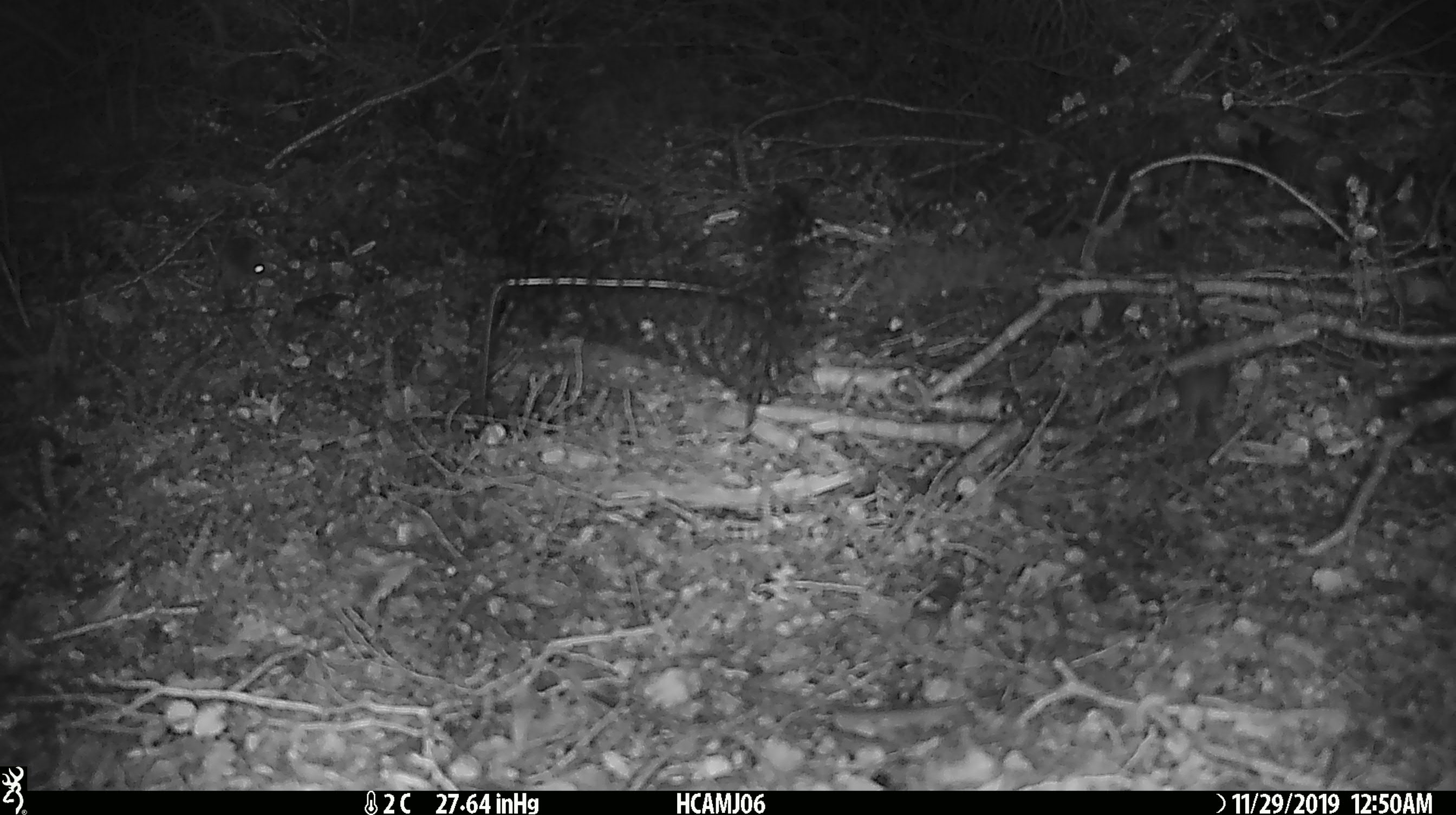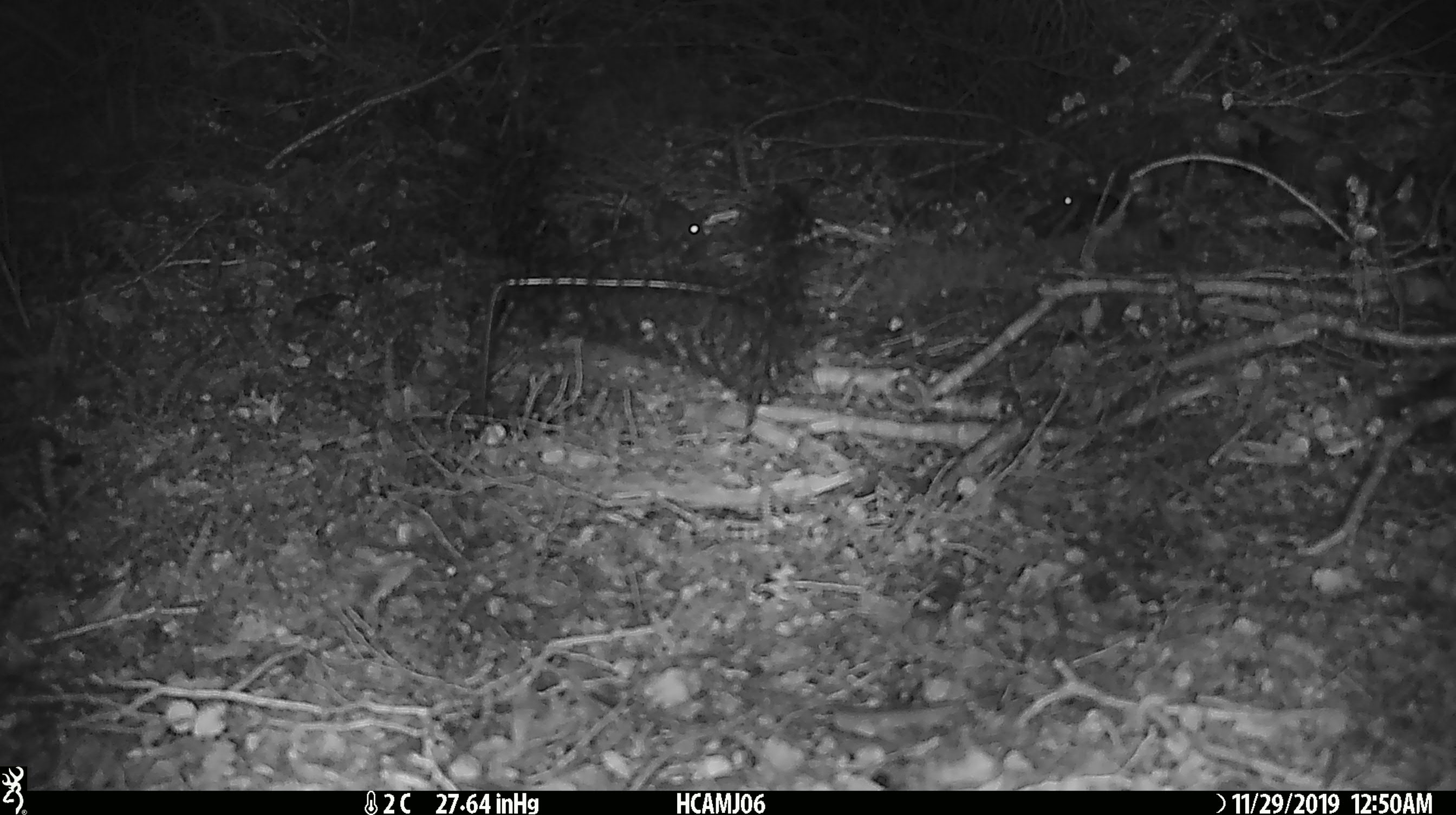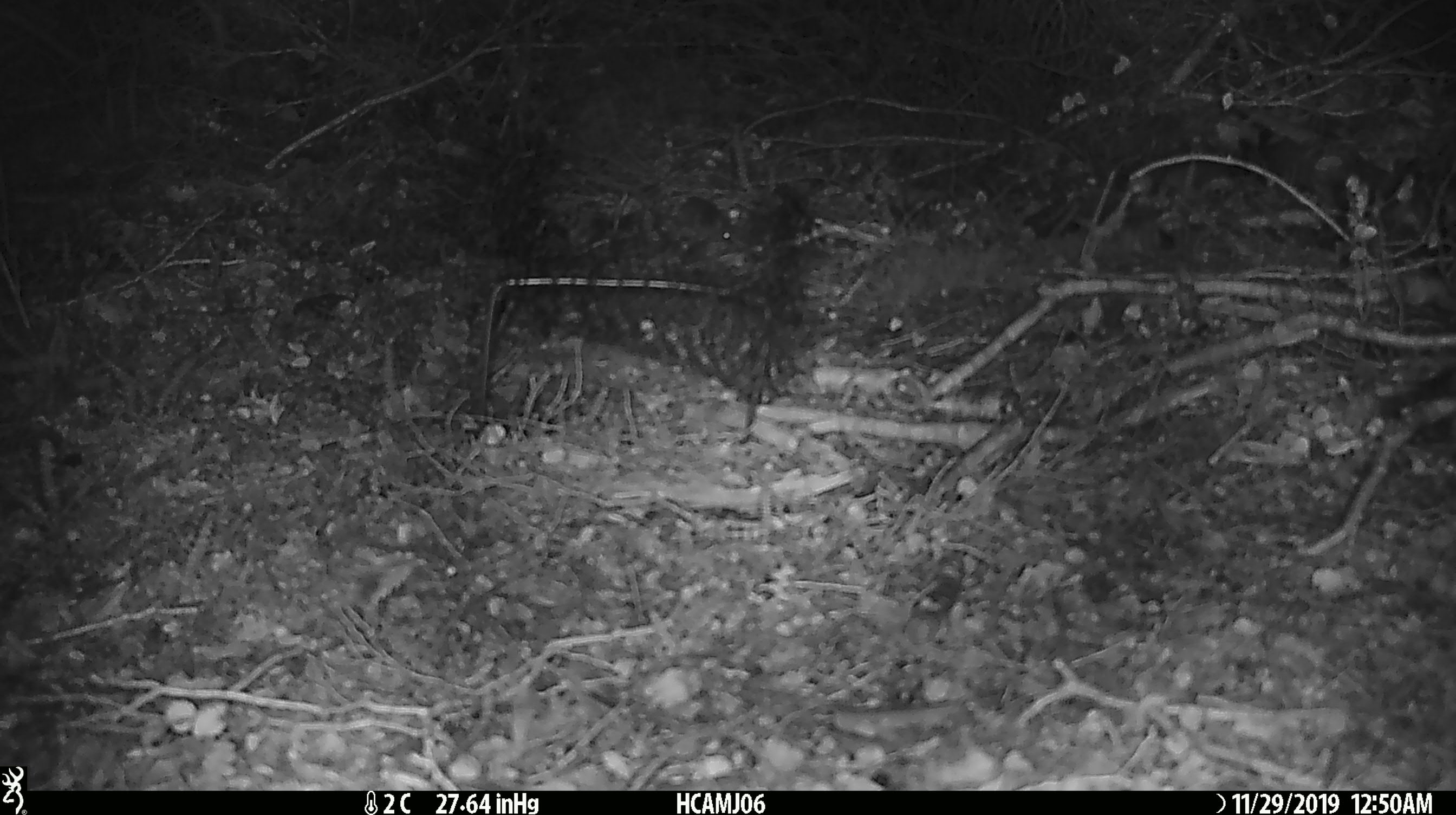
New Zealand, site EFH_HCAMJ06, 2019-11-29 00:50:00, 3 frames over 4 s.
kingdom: Animalia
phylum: Chordata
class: Mammalia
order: Rodentia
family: Muridae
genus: Mus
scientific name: Mus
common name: mouse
Mouse (Mus).